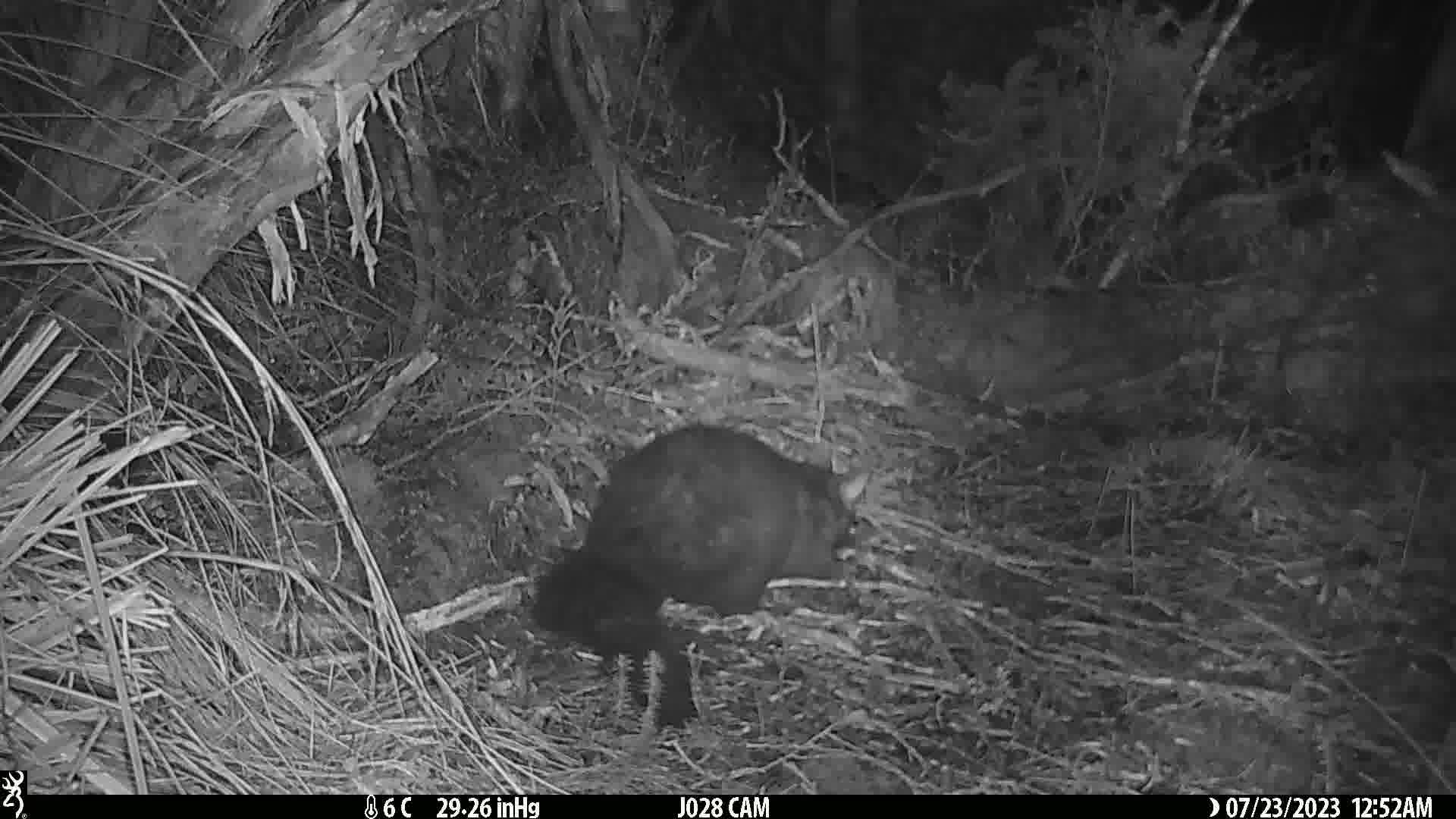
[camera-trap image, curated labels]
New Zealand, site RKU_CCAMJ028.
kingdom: Animalia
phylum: Chordata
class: Mammalia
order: Diprotodontia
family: Phalangeridae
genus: Trichosurus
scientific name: Trichosurus vulpecula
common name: common brushtail possum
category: possum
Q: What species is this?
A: Possum (common brushtail possum) (Trichosurus vulpecula).